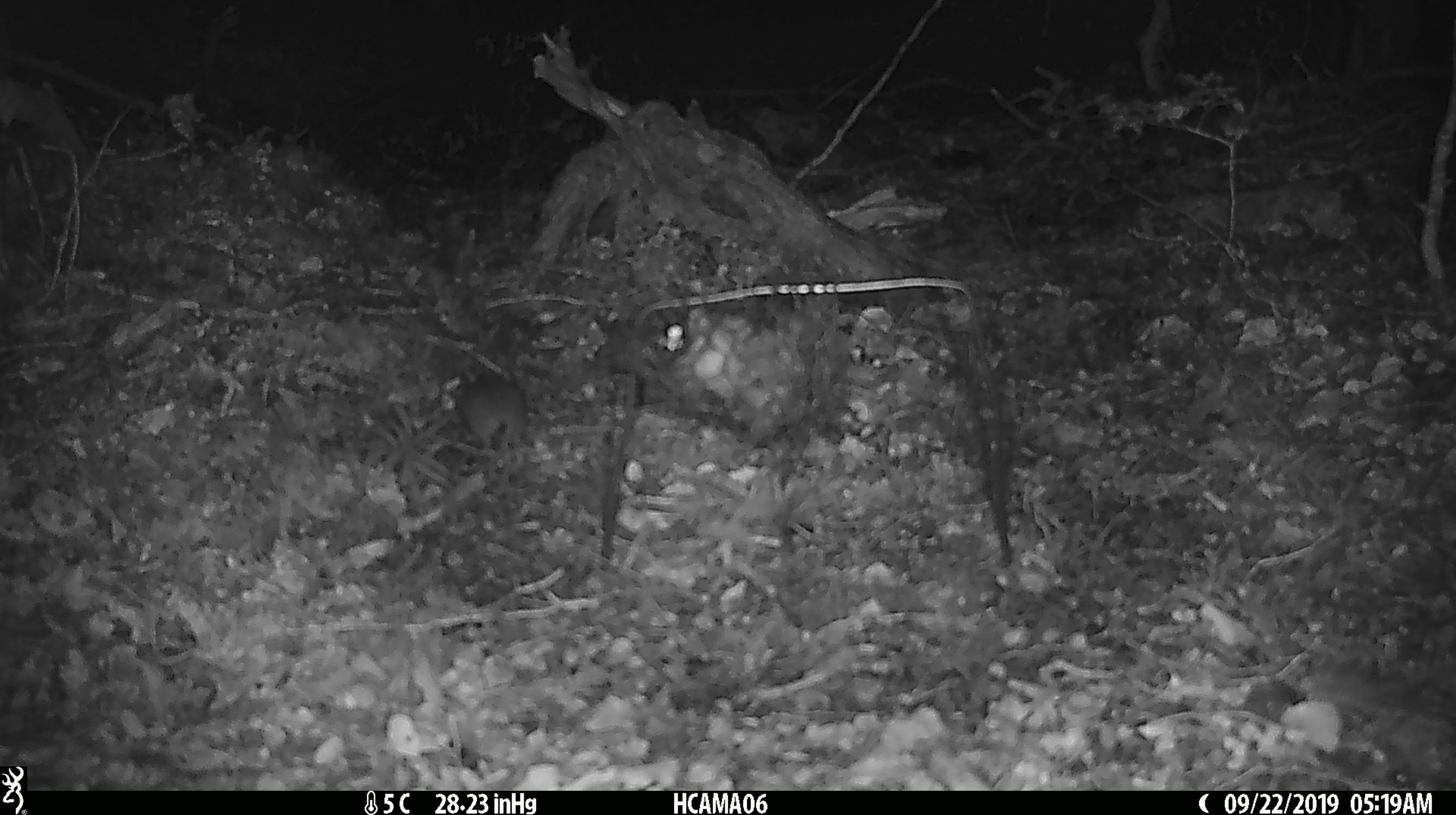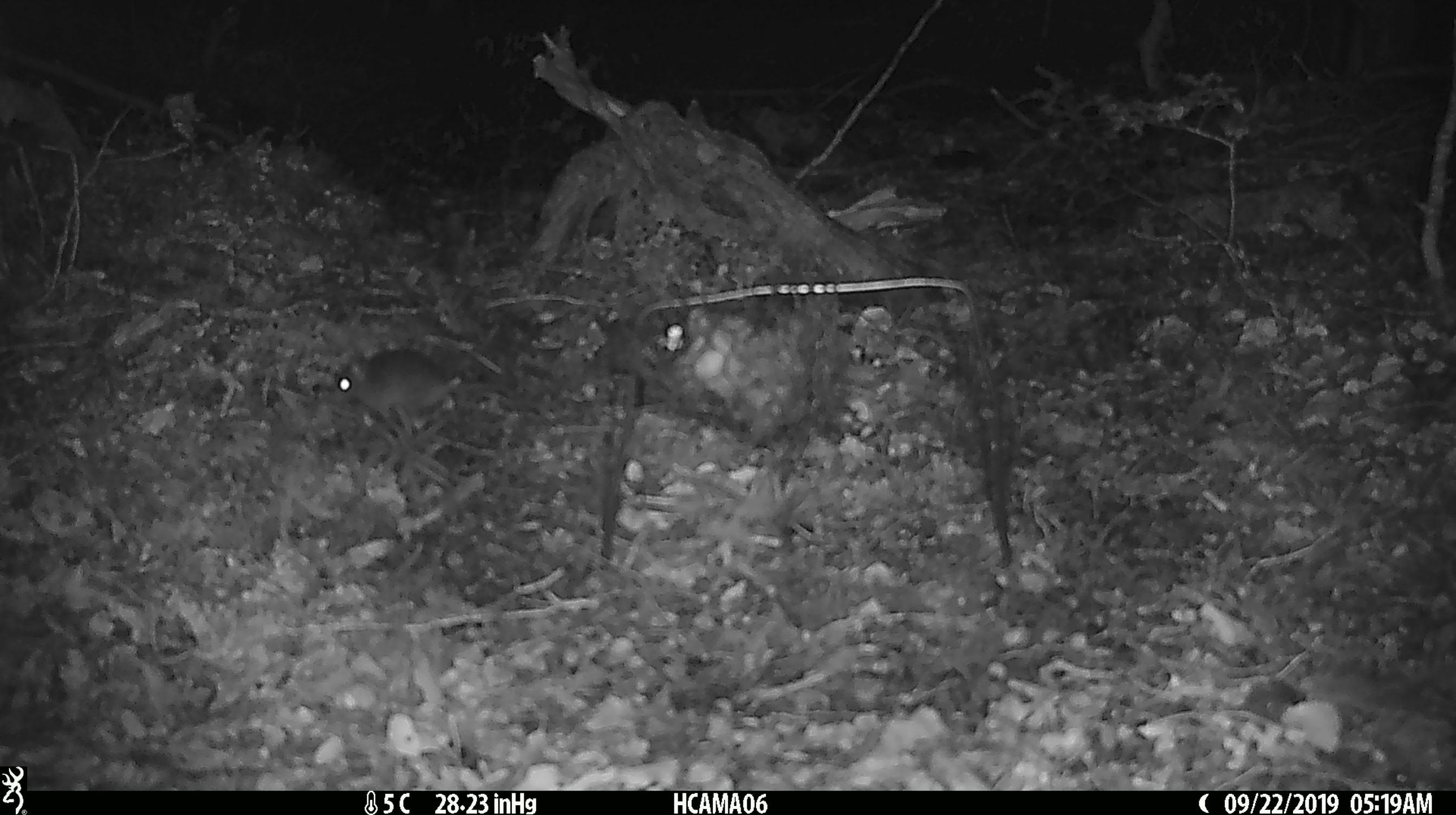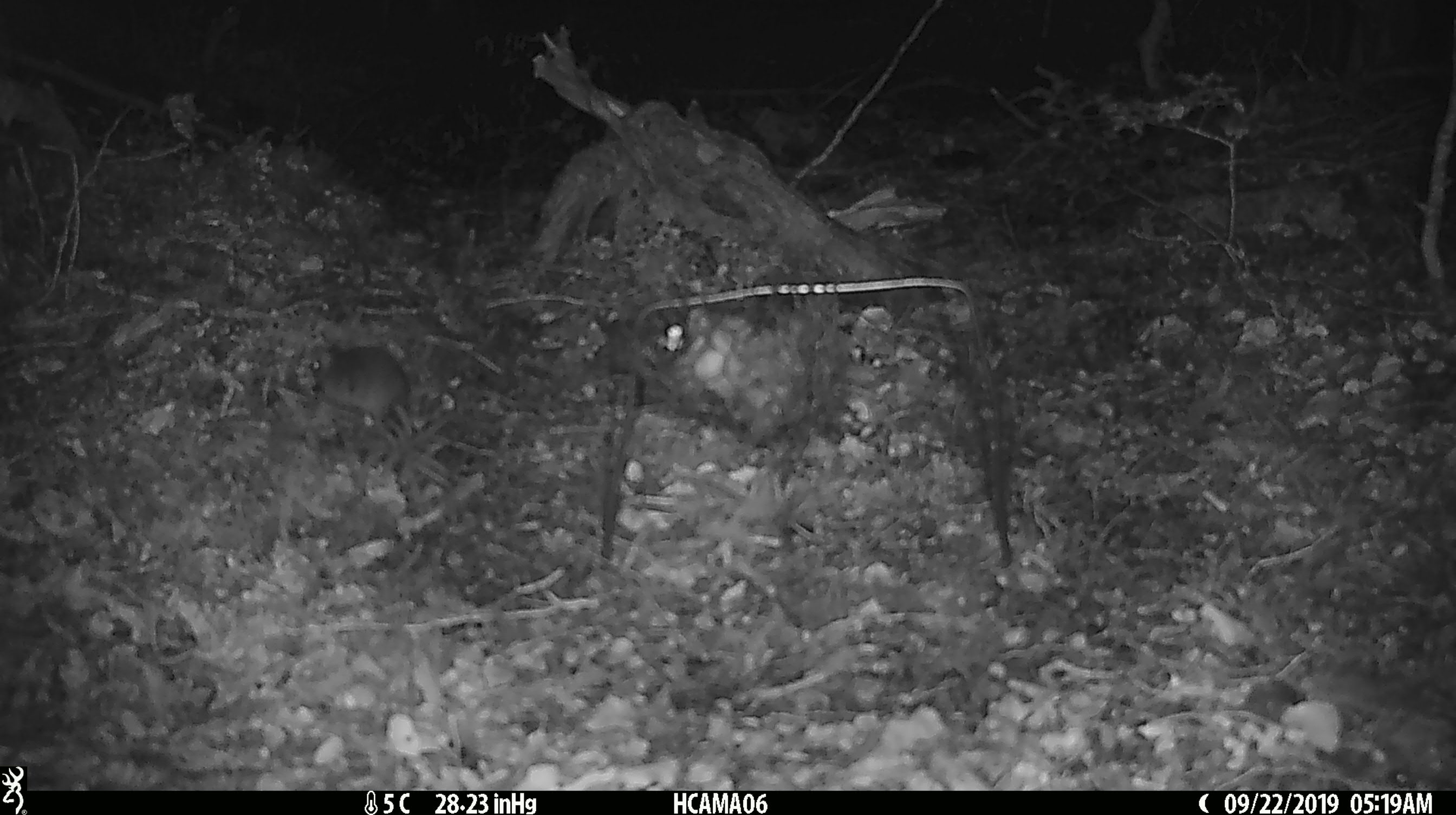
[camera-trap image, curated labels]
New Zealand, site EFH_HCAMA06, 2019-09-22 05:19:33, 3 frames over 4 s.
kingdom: Animalia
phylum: Chordata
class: Mammalia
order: Rodentia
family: Muridae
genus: Mus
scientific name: Mus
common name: mouse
Mouse (Mus).